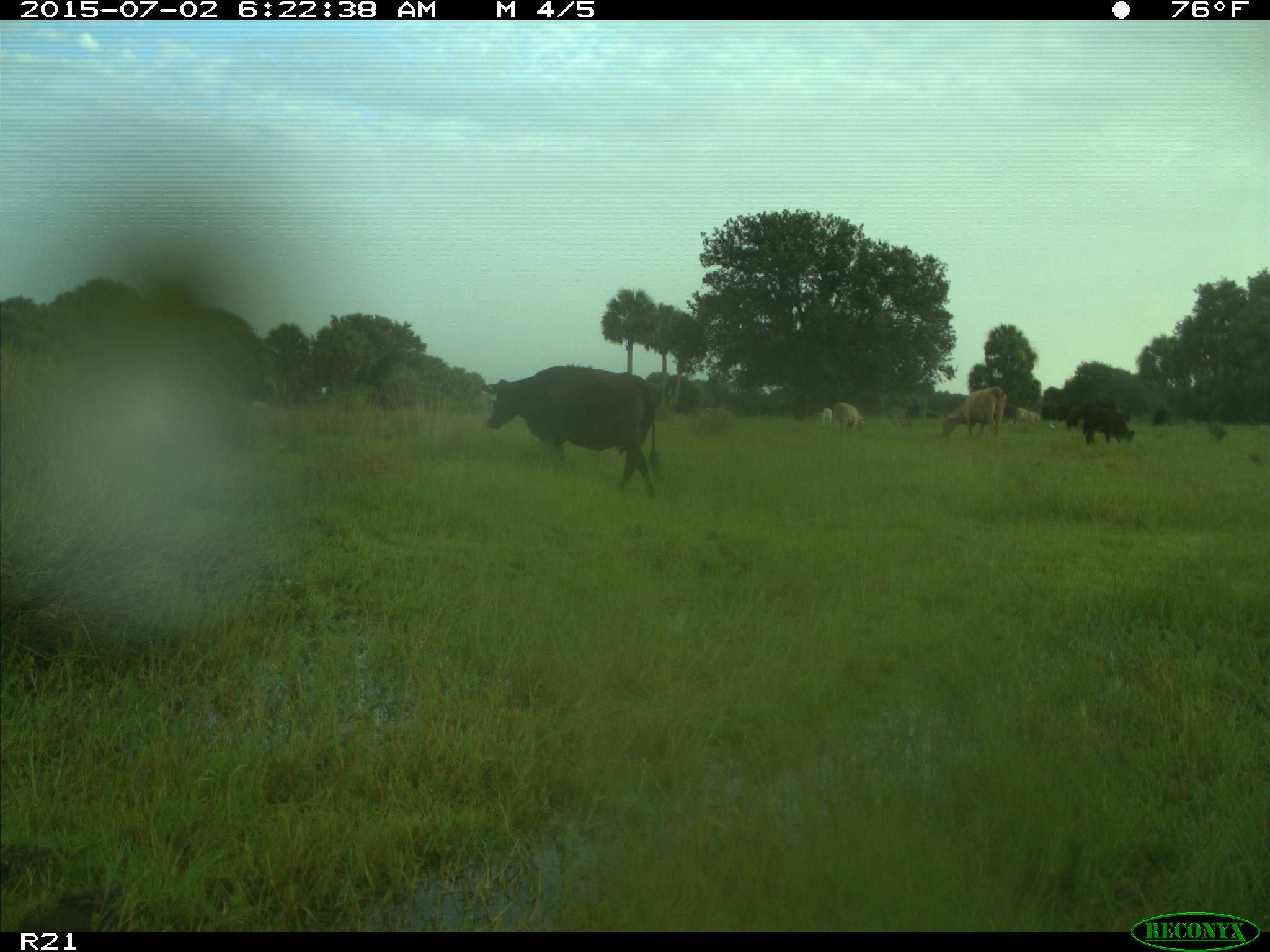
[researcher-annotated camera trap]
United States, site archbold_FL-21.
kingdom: Animalia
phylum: Chordata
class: Mammalia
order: Artiodactyla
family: Bovidae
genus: Bos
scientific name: Bos taurus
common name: domestic cow